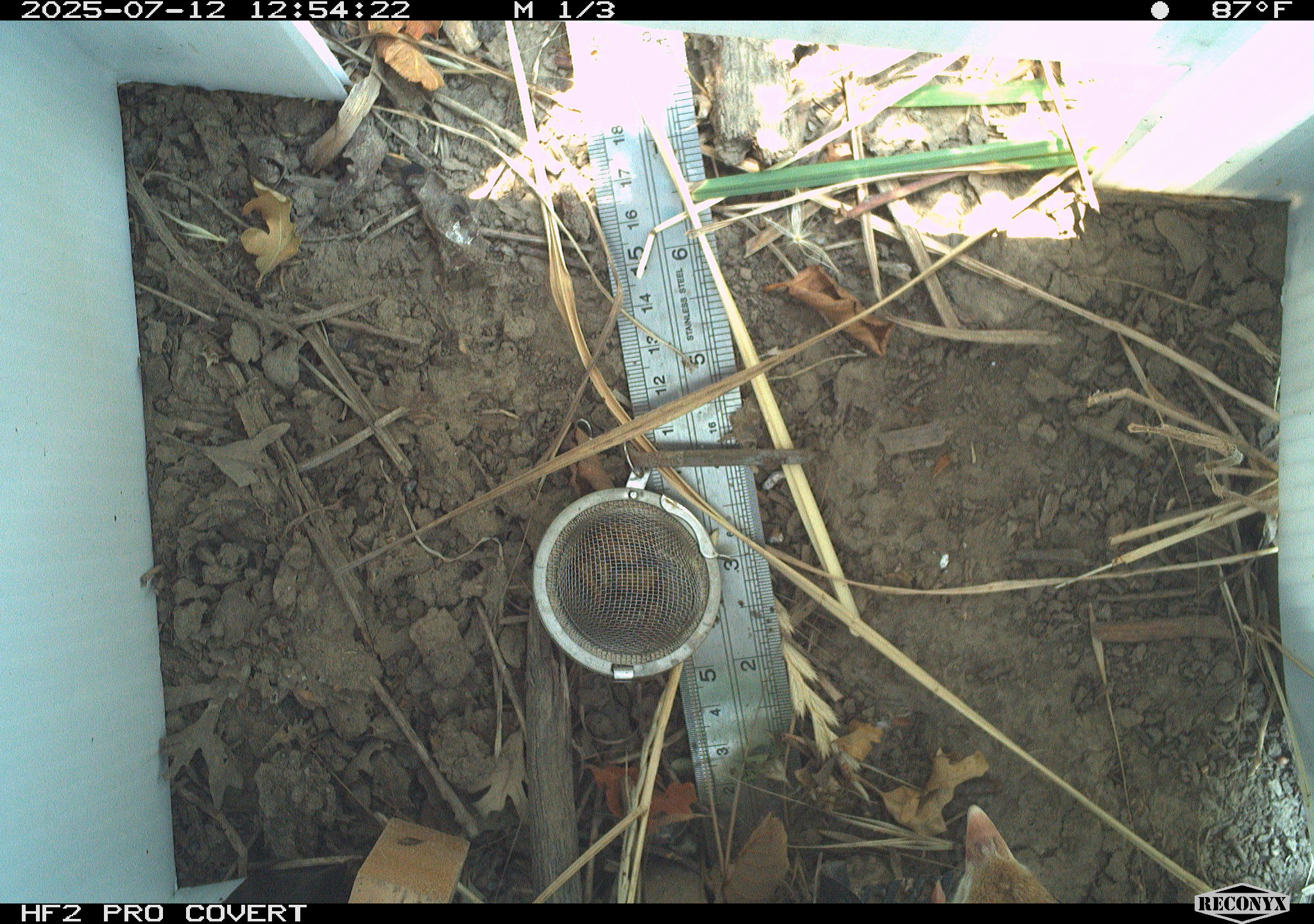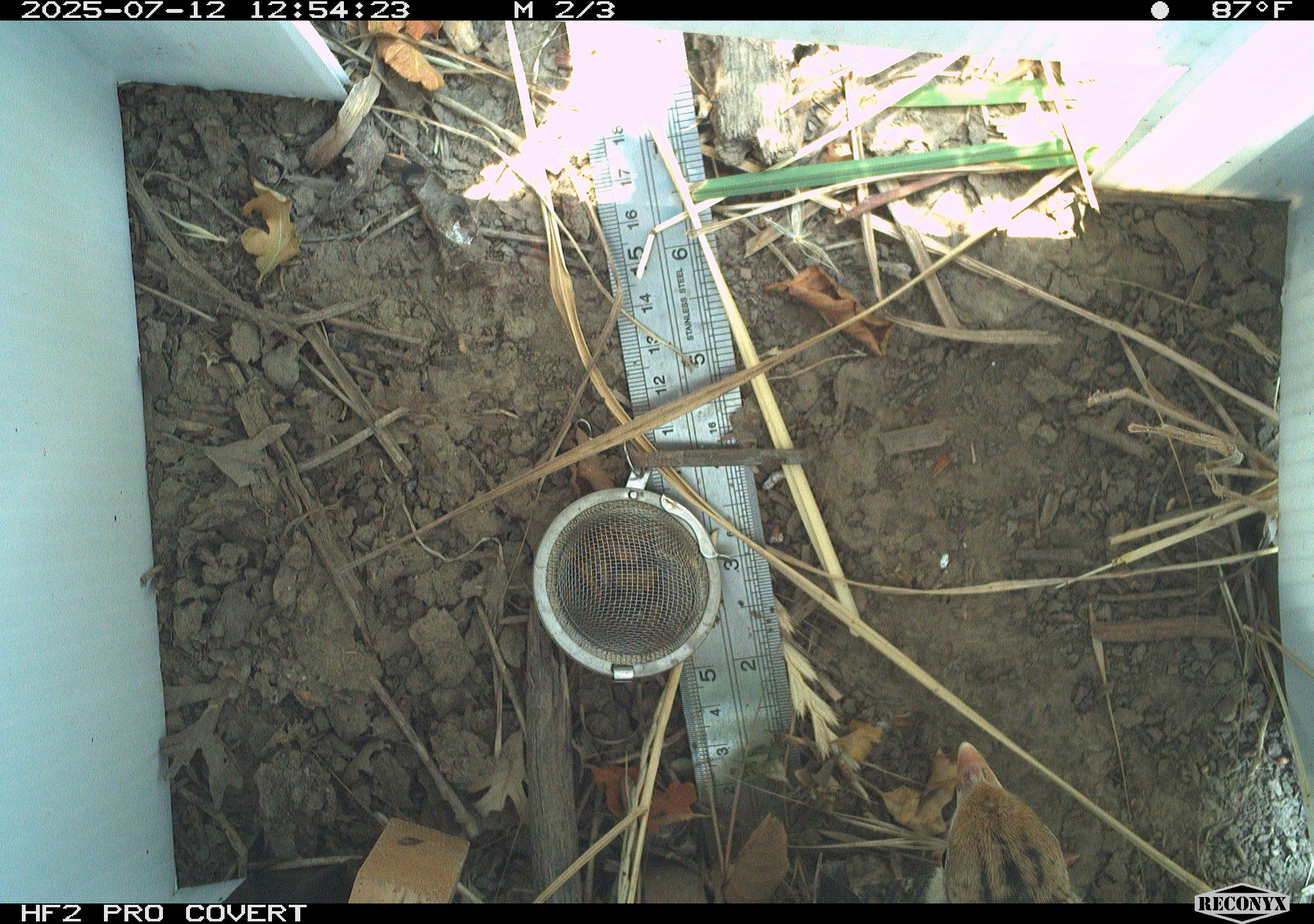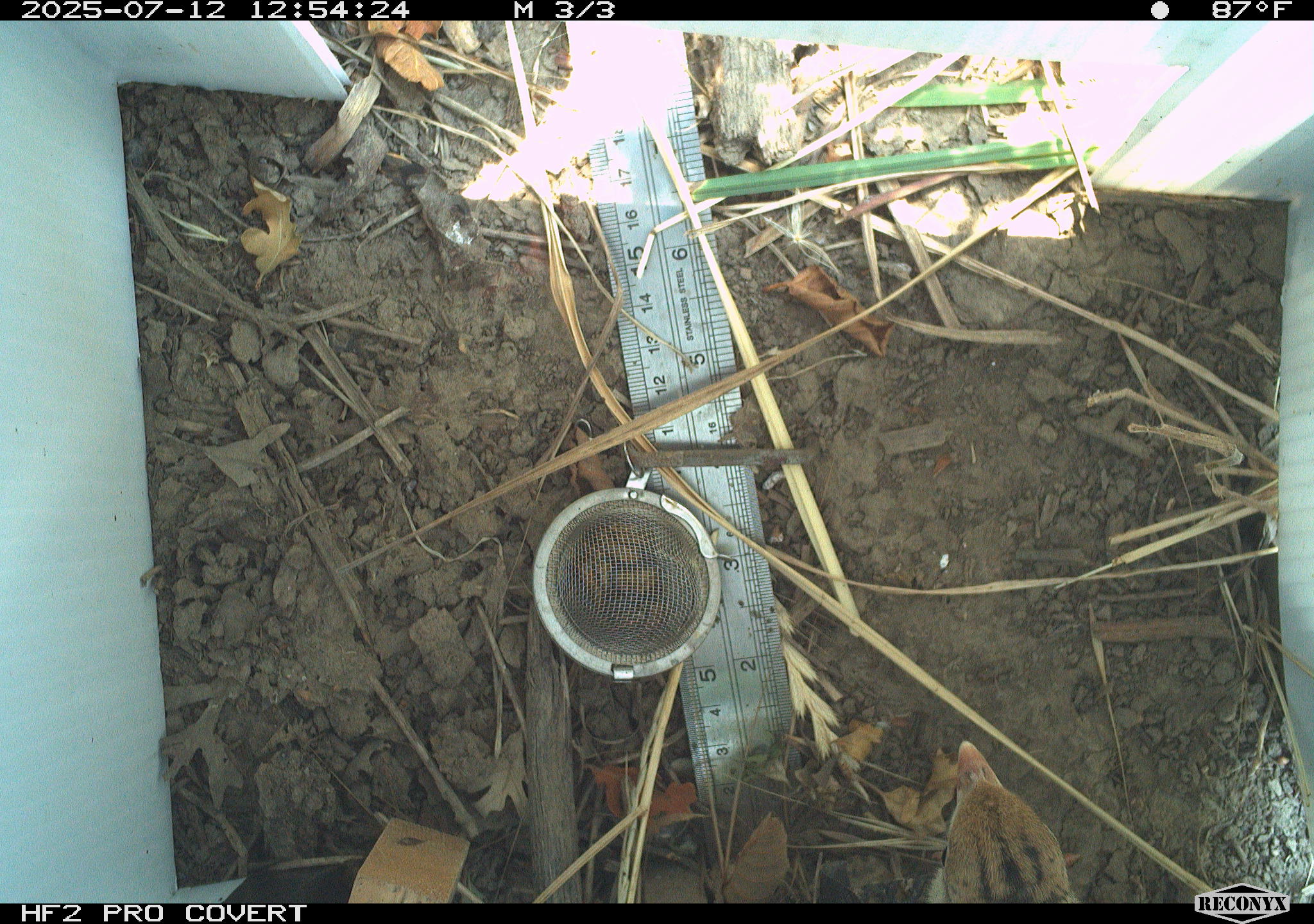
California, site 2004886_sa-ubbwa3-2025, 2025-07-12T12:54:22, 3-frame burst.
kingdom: Animalia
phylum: Chordata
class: Aves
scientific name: Aves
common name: bird